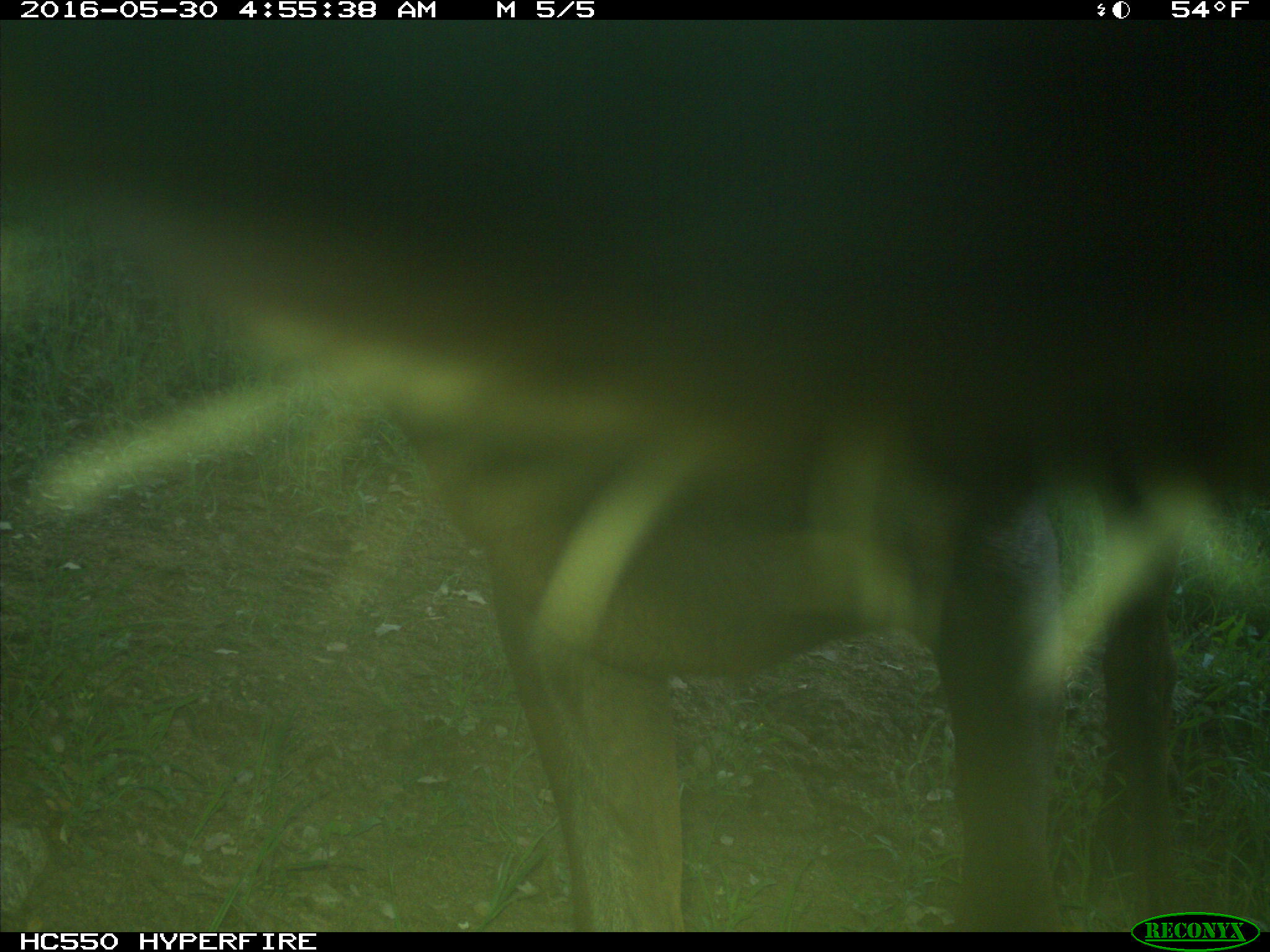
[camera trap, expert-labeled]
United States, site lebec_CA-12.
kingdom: Animalia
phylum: Chordata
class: Mammalia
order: Artiodactyla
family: Cervidae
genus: Cervus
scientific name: Cervus canadensis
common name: elk